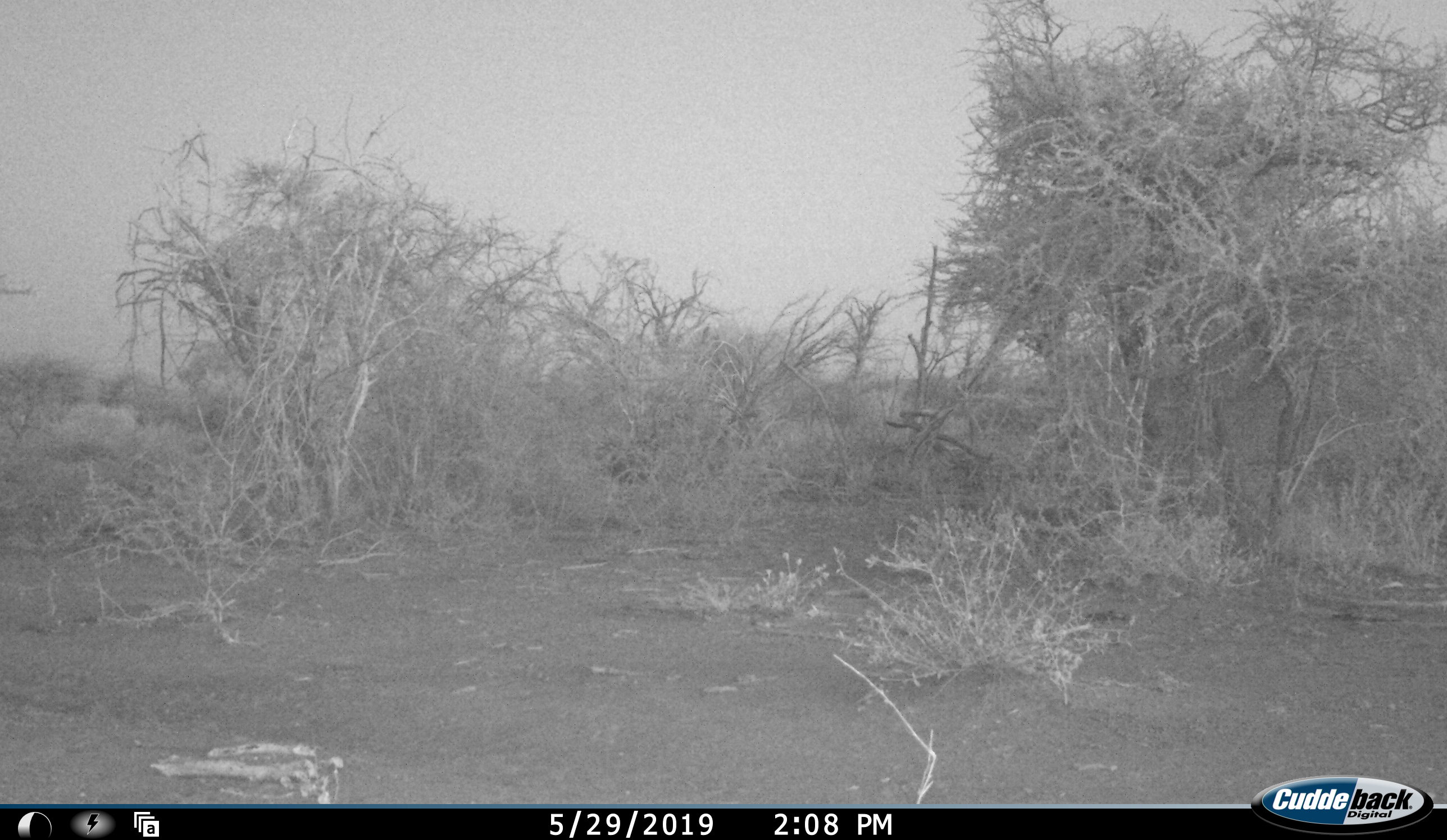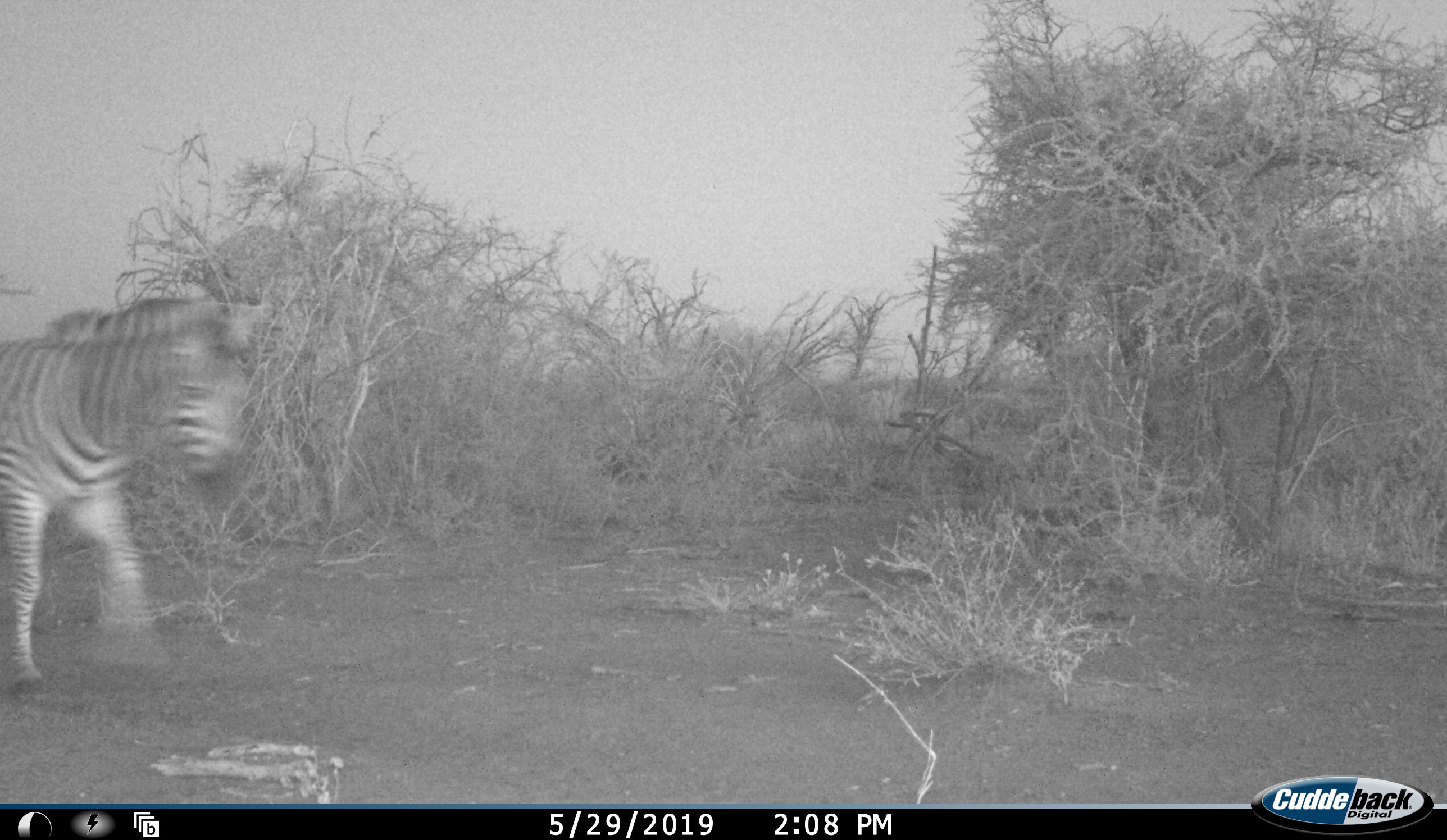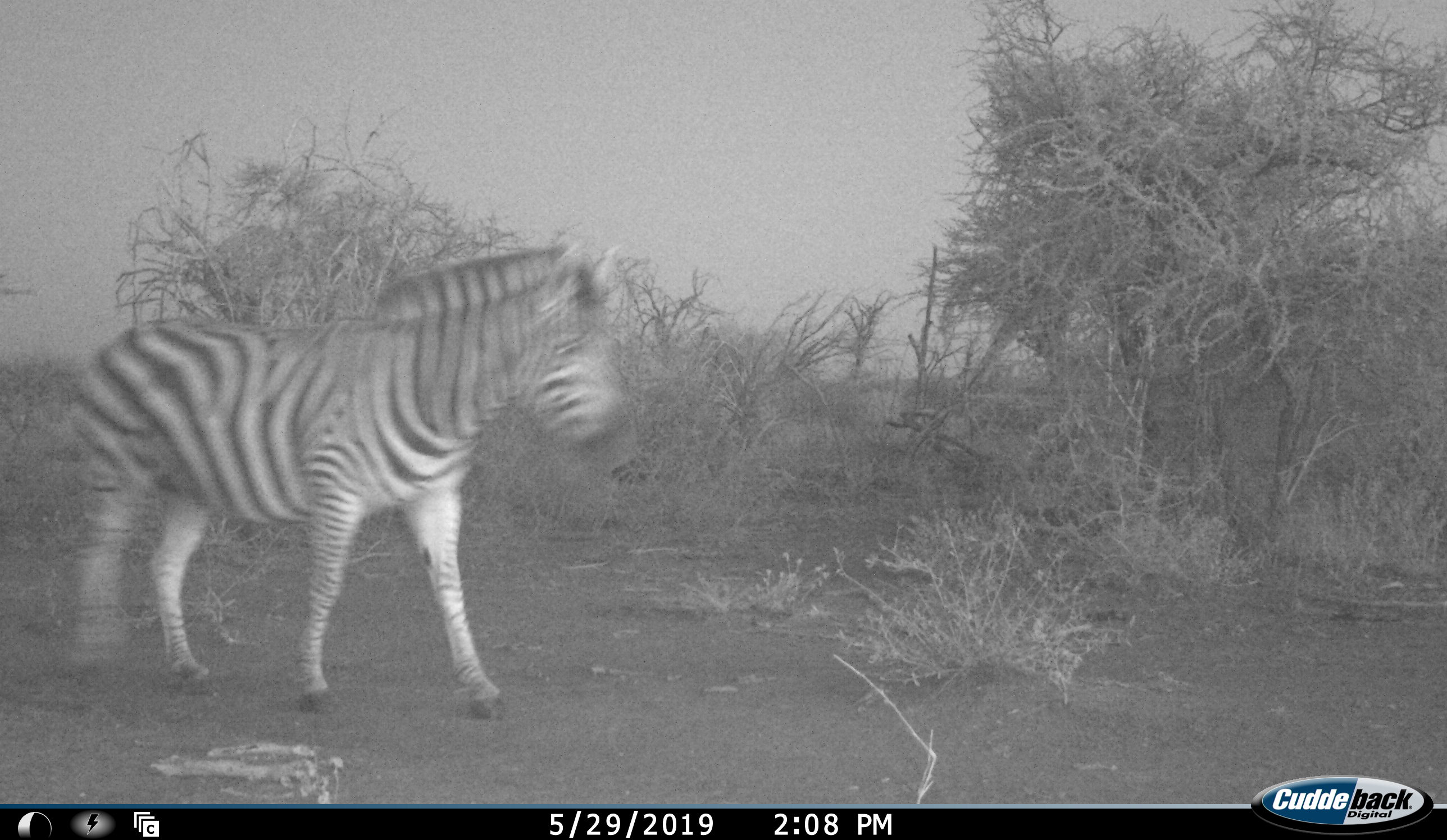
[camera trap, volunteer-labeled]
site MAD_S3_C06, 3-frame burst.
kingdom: Animalia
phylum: Chordata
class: Mammalia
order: Perissodactyla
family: Equidae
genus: Equus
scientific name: Equus quagga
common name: plains zebra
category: zebraplains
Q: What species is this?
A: Zebraplains (plains zebra) (Equus quagga).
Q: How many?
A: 1.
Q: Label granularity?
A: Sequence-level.